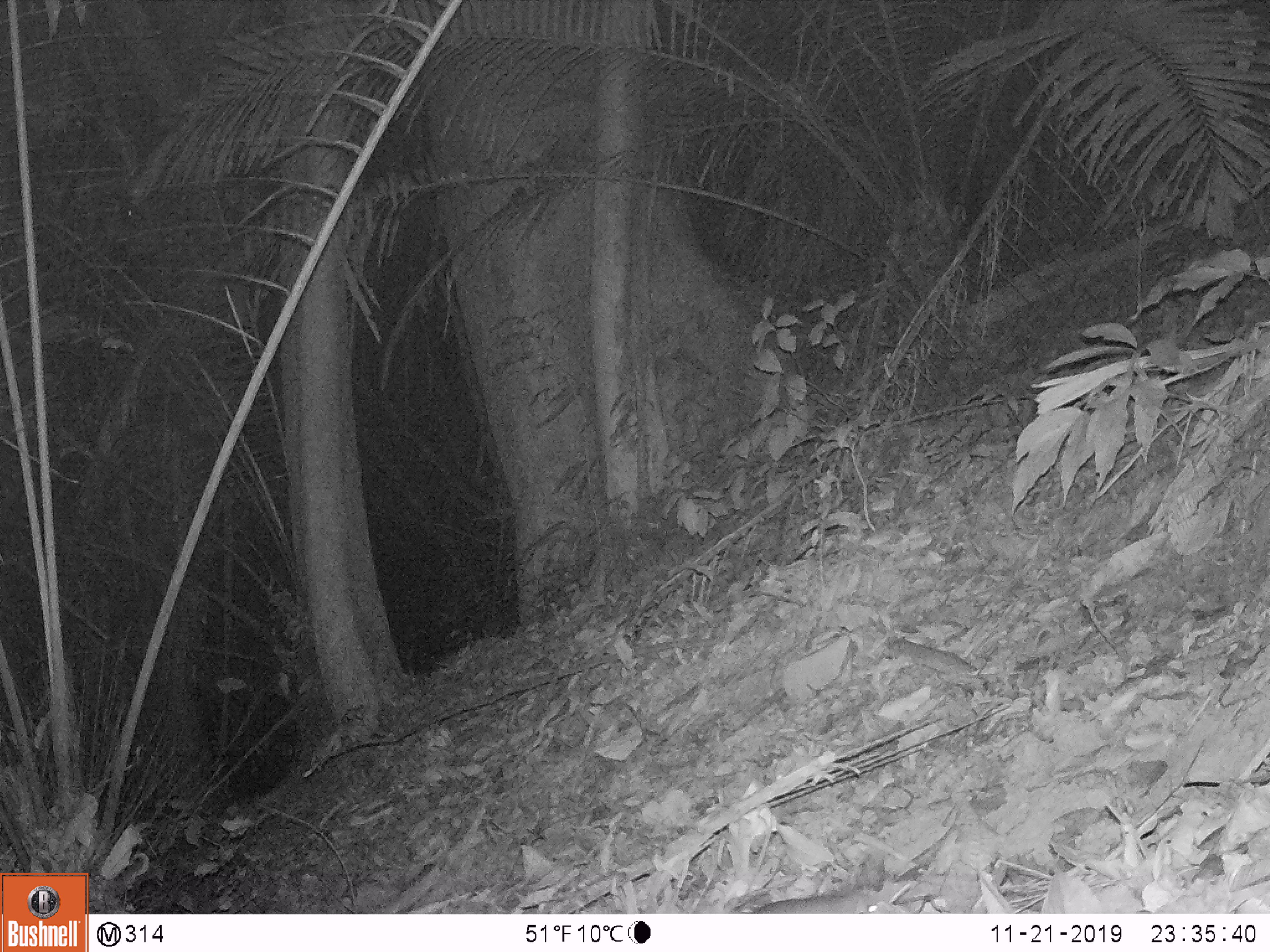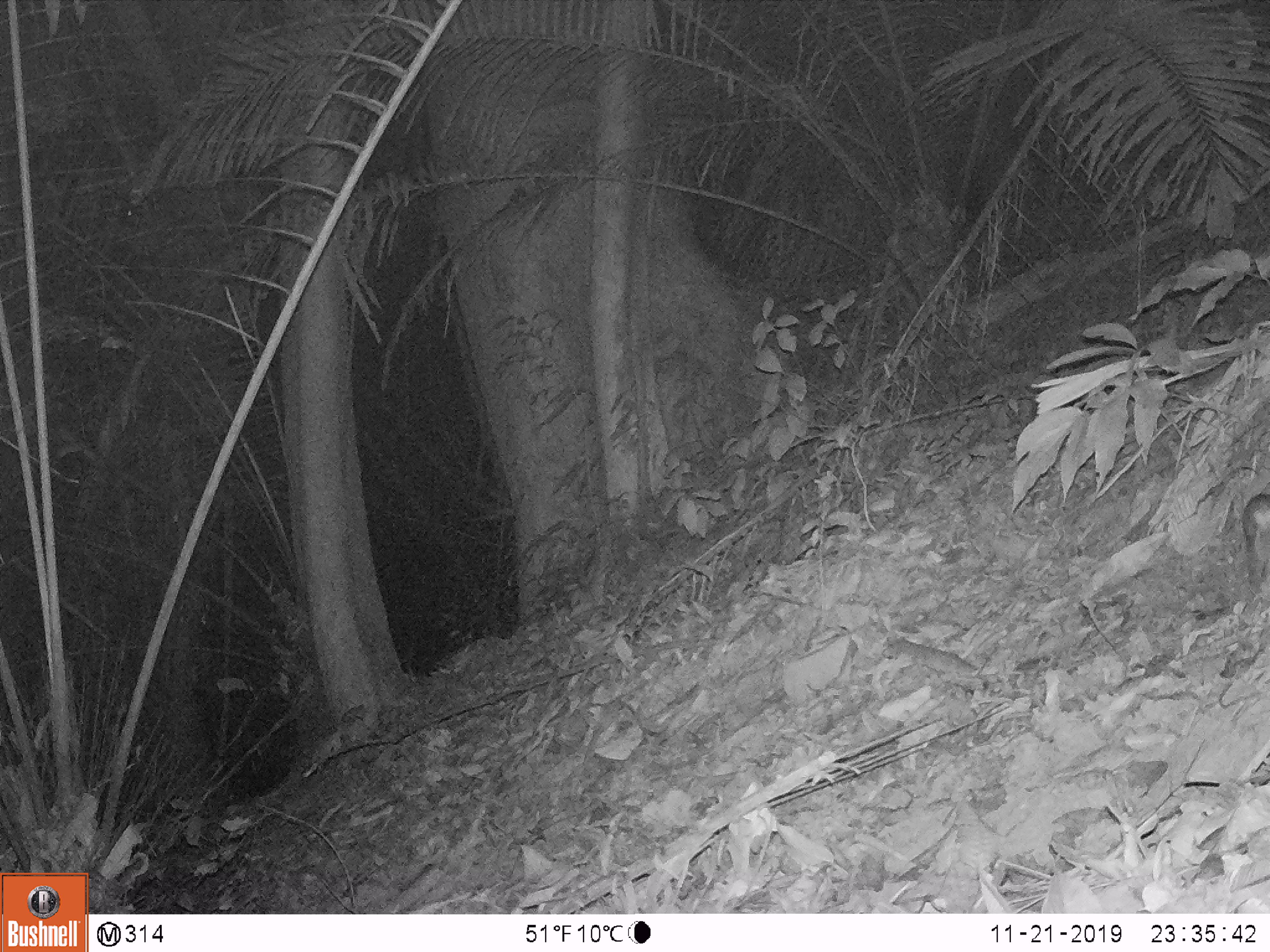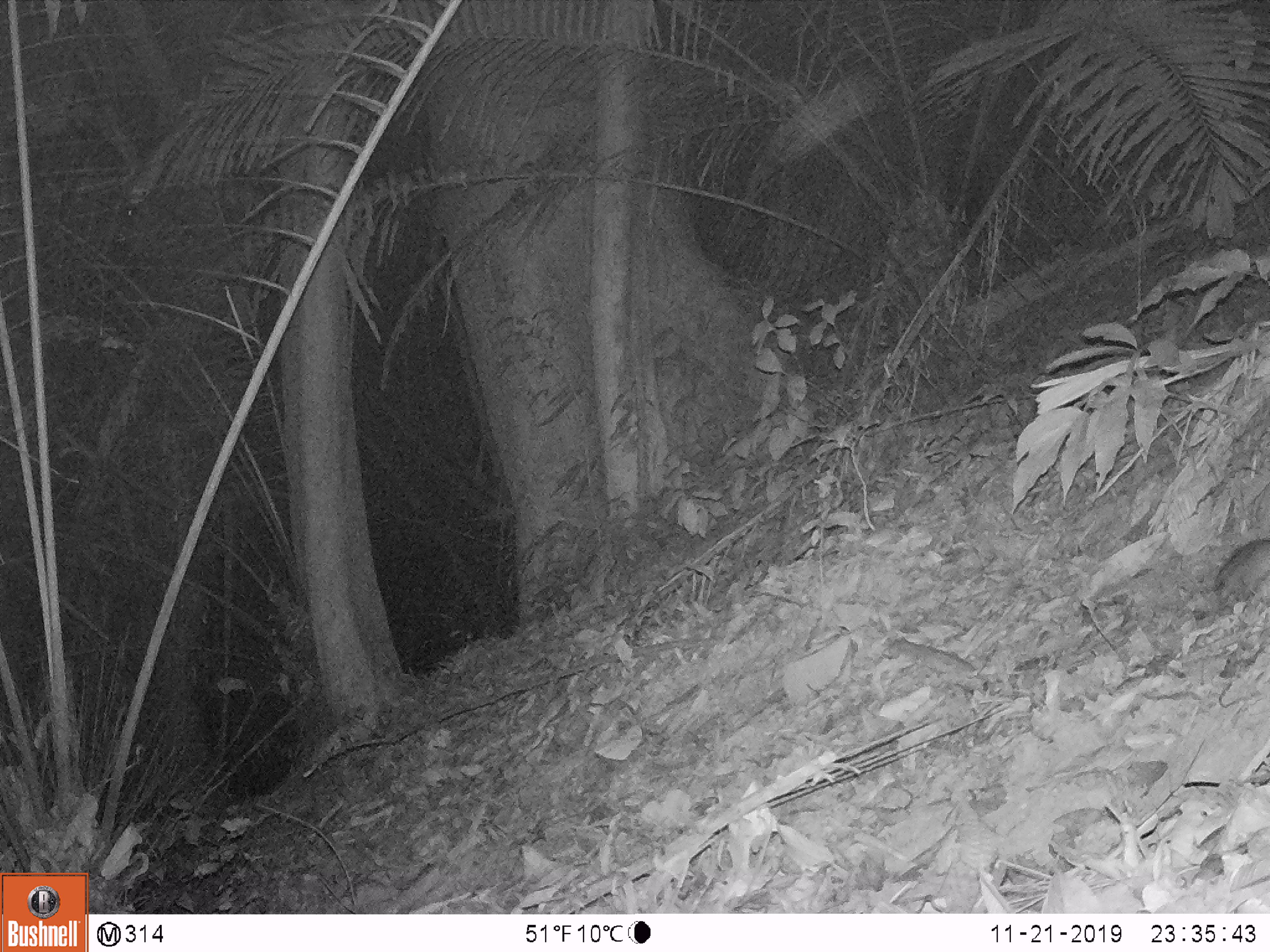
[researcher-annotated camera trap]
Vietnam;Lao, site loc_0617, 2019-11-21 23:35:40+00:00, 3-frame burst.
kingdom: Animalia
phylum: Chordata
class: Mammalia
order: Rodentia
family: Muridae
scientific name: Muridae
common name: old-world mice and rats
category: unidentified murid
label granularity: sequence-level